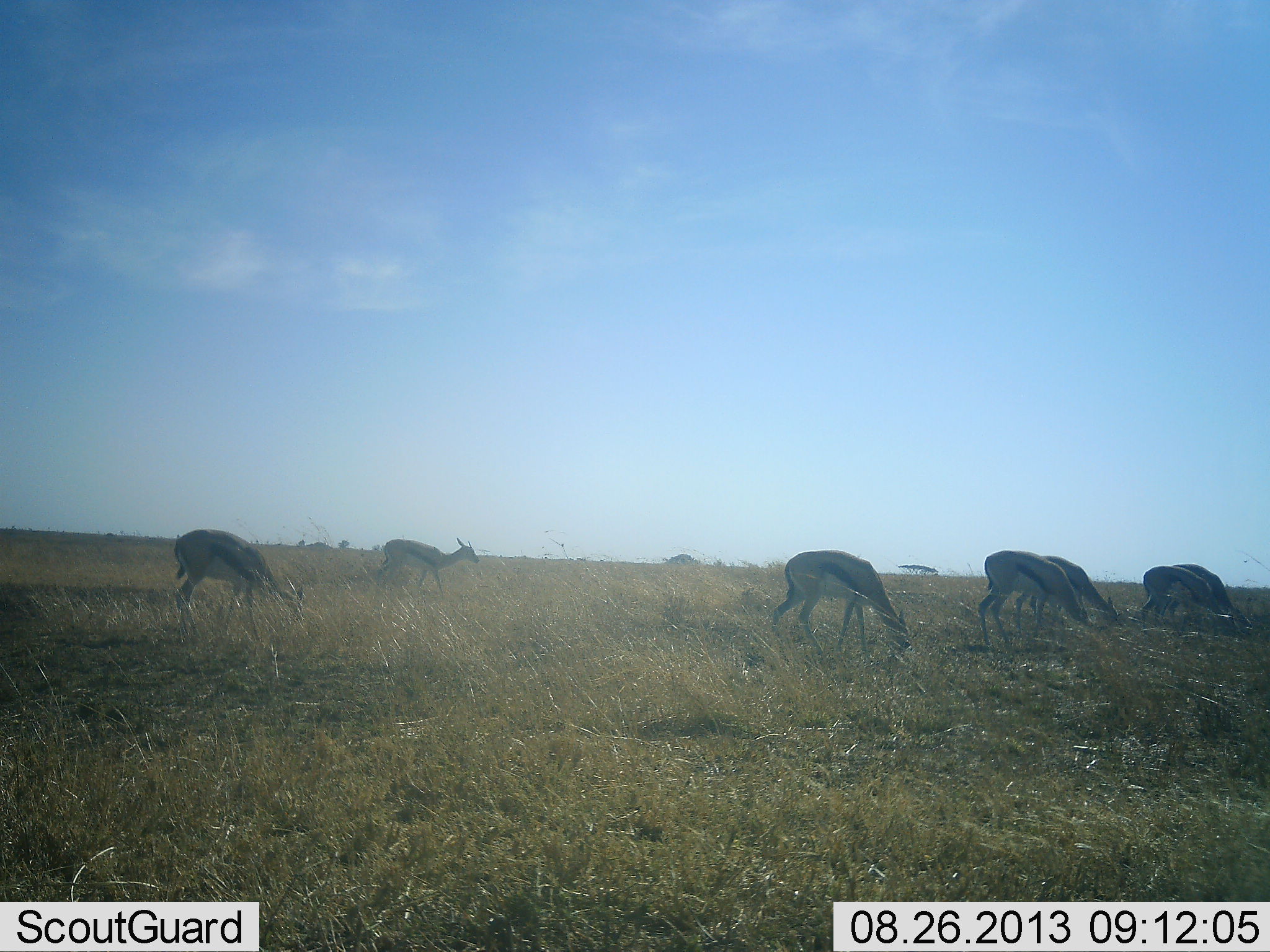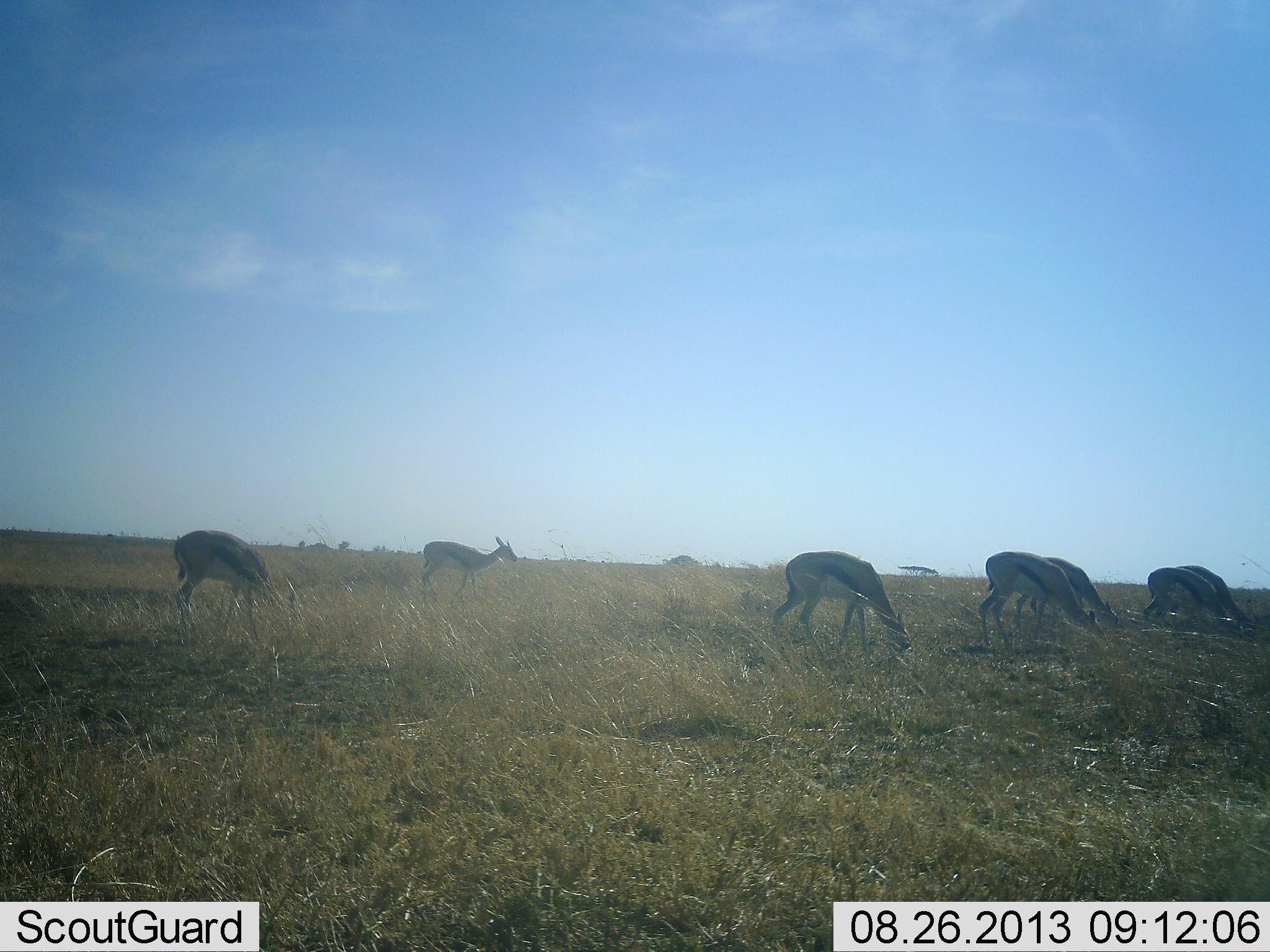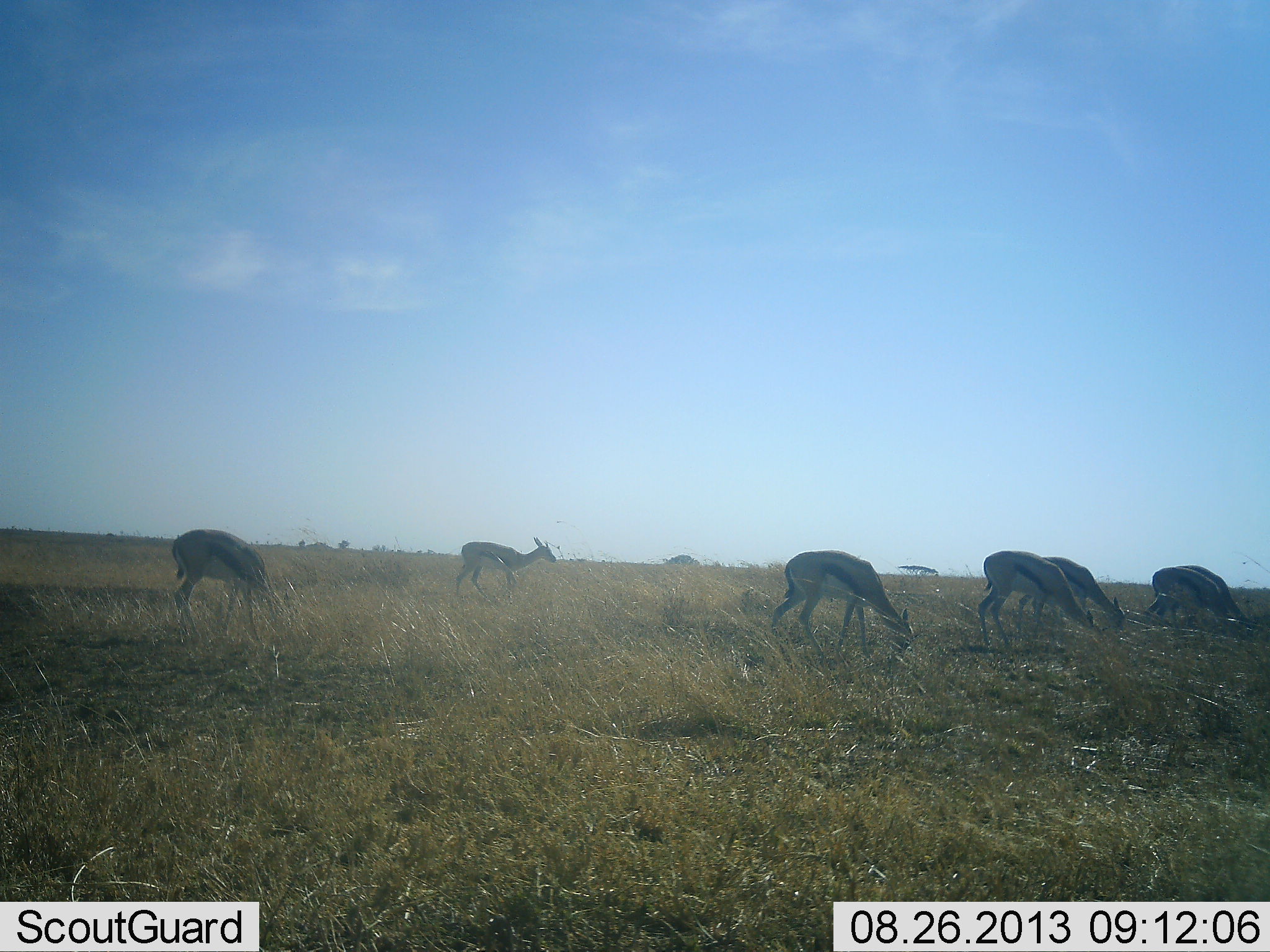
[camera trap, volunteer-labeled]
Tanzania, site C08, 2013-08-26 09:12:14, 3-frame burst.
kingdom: Animalia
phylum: Chordata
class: Mammalia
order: Artiodactyla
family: Bovidae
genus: Eudorcas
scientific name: Eudorcas thomsonii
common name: thomson's gazelle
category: gazellethomsons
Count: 7.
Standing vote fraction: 41%.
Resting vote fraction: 0%.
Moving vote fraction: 59%.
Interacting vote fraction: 0%.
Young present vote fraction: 0%.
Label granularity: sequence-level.